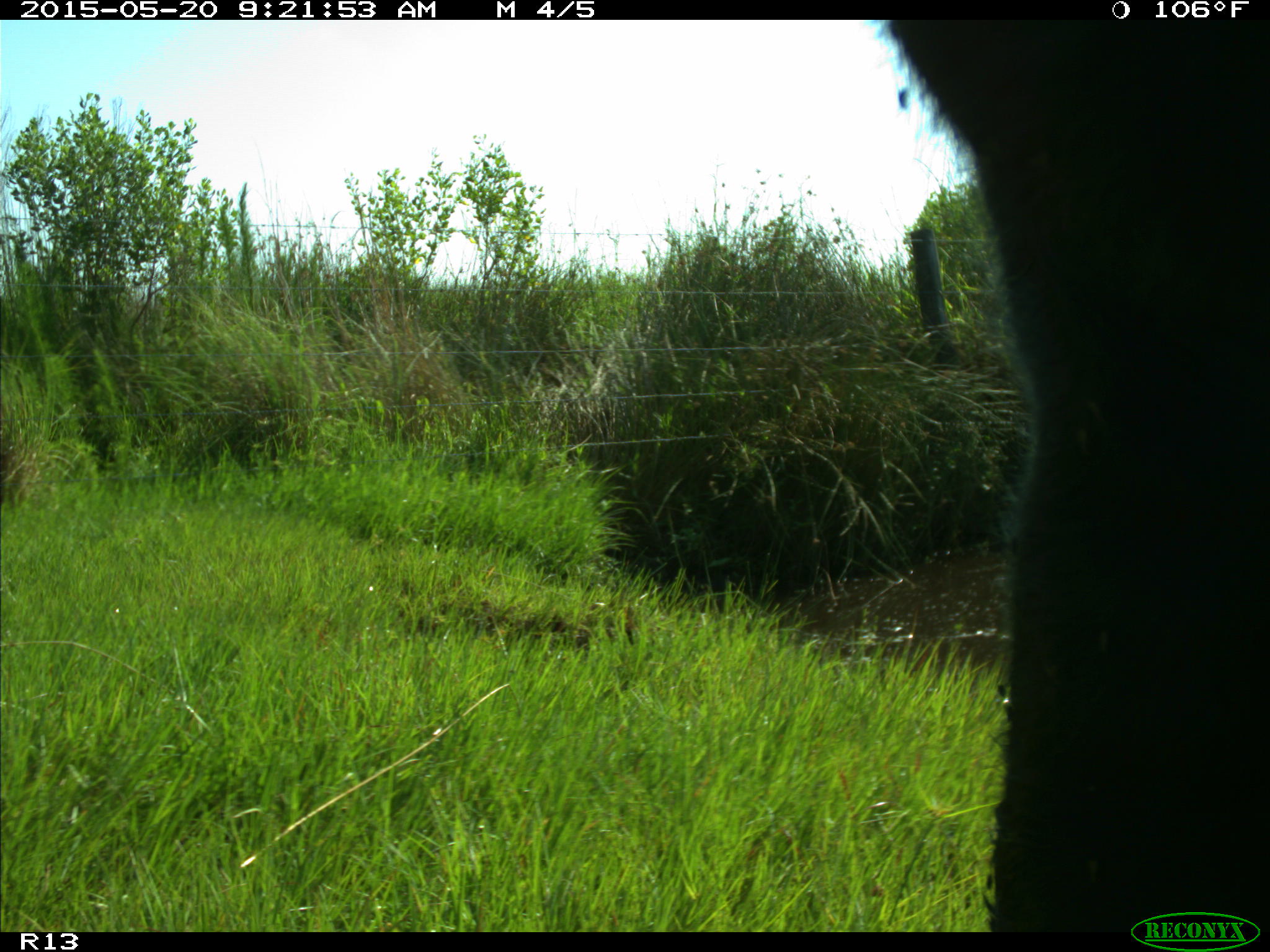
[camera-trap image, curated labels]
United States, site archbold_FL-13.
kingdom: Animalia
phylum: Chordata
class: Mammalia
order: Artiodactyla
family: Bovidae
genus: Bos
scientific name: Bos taurus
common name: domestic cow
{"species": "Bos taurus (domestic cow)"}